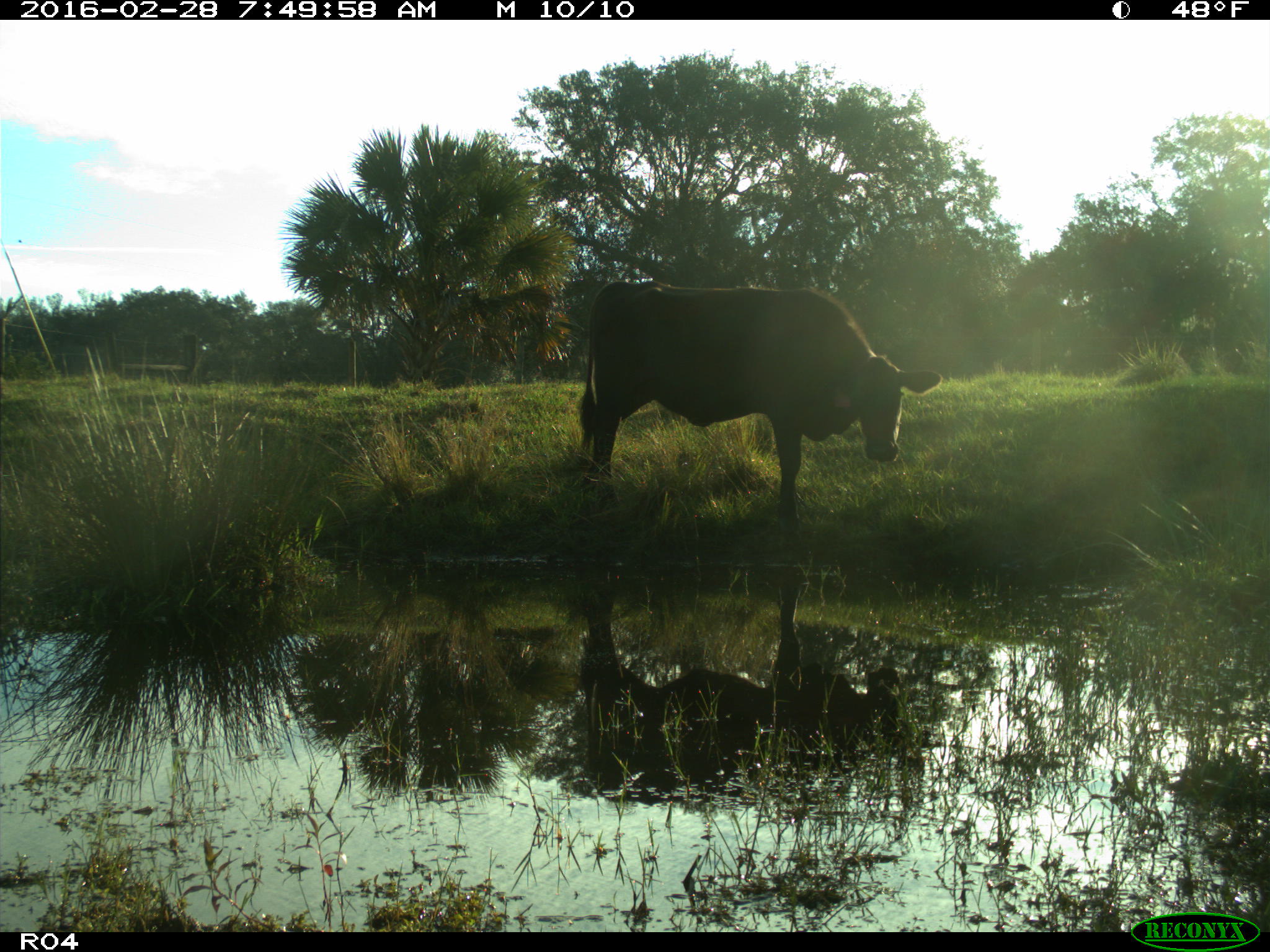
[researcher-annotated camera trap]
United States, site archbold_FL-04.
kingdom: Animalia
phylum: Chordata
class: Mammalia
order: Artiodactyla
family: Bovidae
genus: Bos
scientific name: Bos taurus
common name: domestic cow